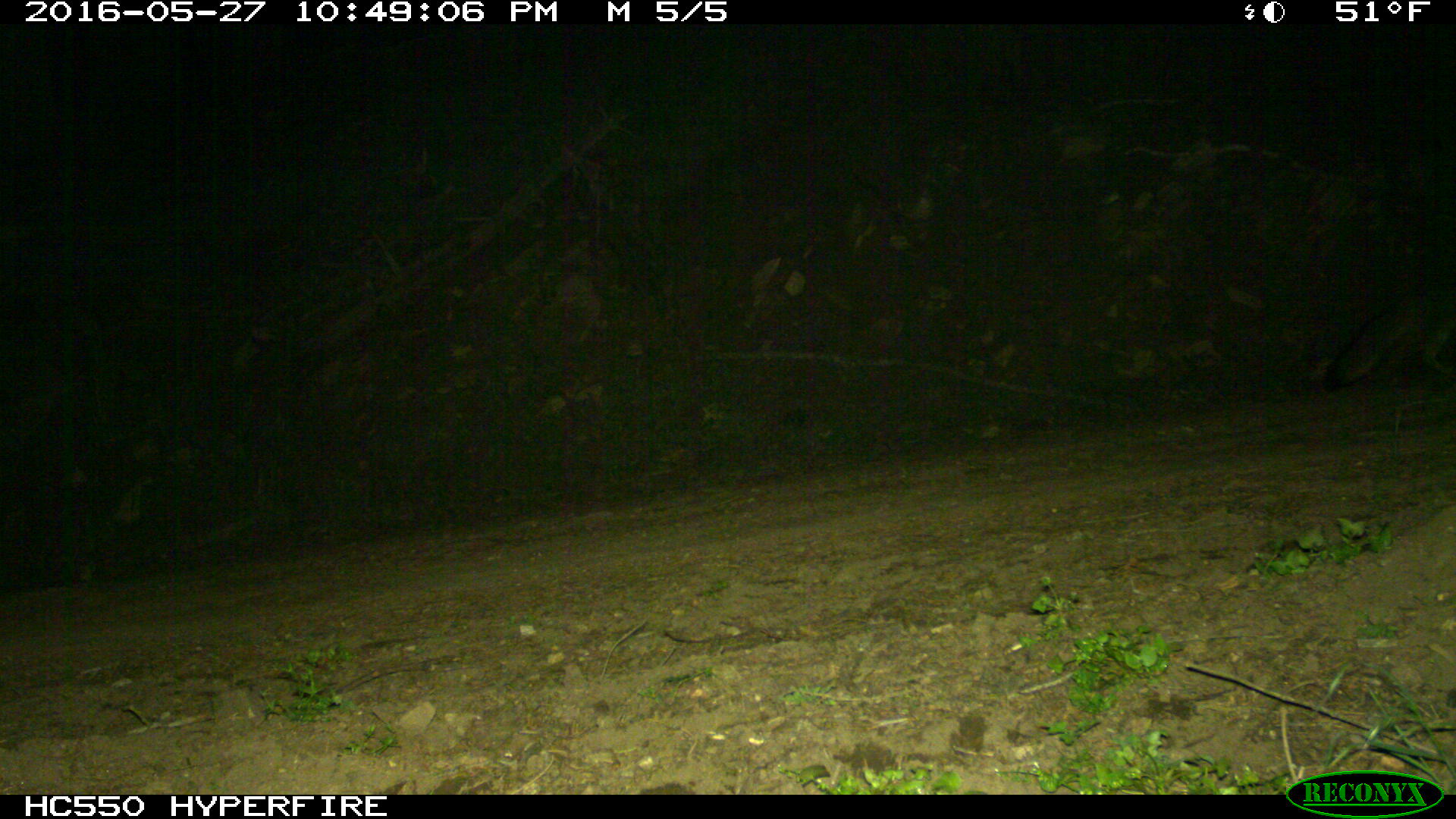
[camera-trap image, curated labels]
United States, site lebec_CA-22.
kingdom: Animalia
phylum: Chordata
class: Mammalia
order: Carnivora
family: Canidae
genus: Urocyon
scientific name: Urocyon cinereoargenteus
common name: gray fox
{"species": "Urocyon cinereoargenteus (gray fox)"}